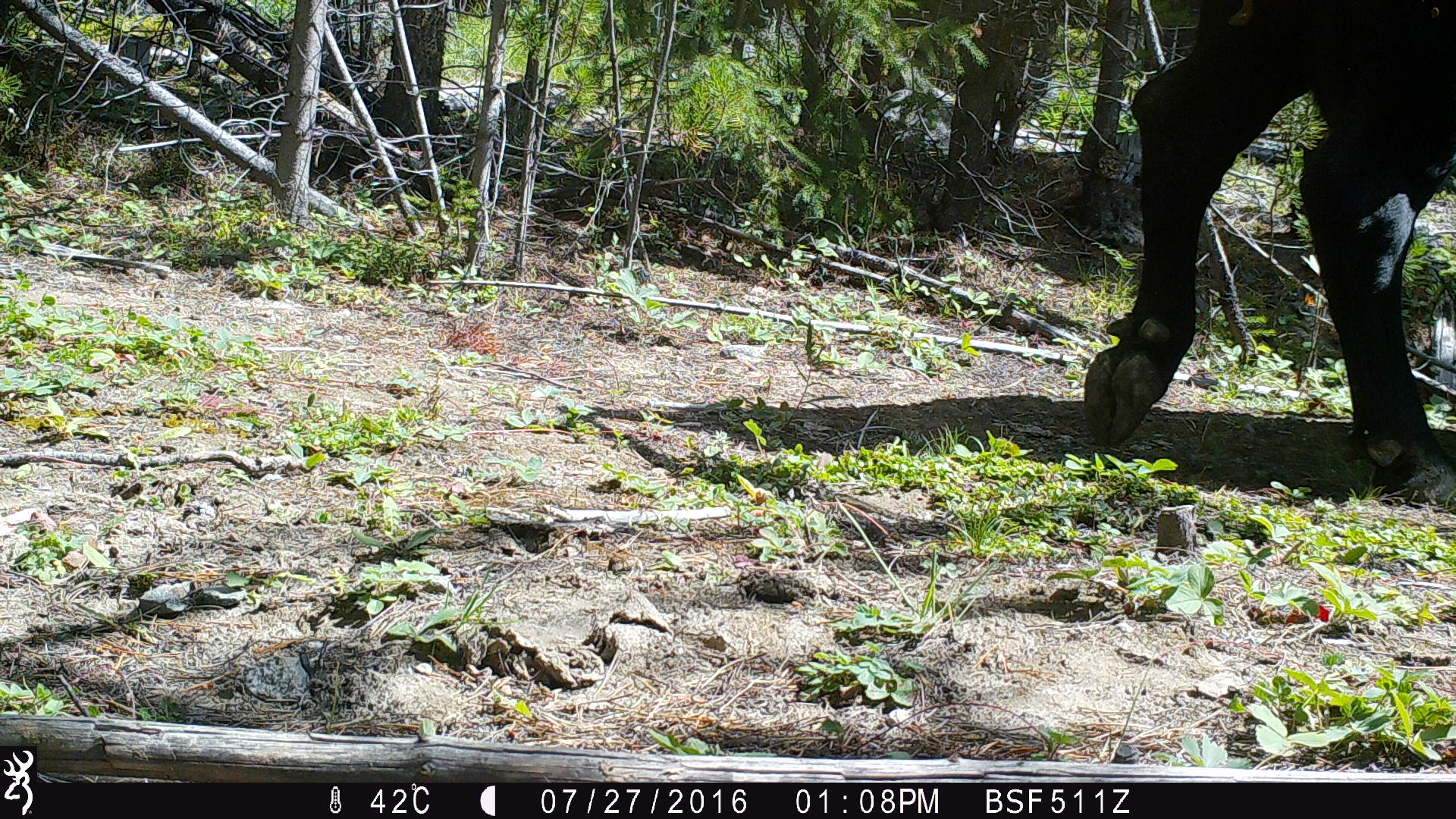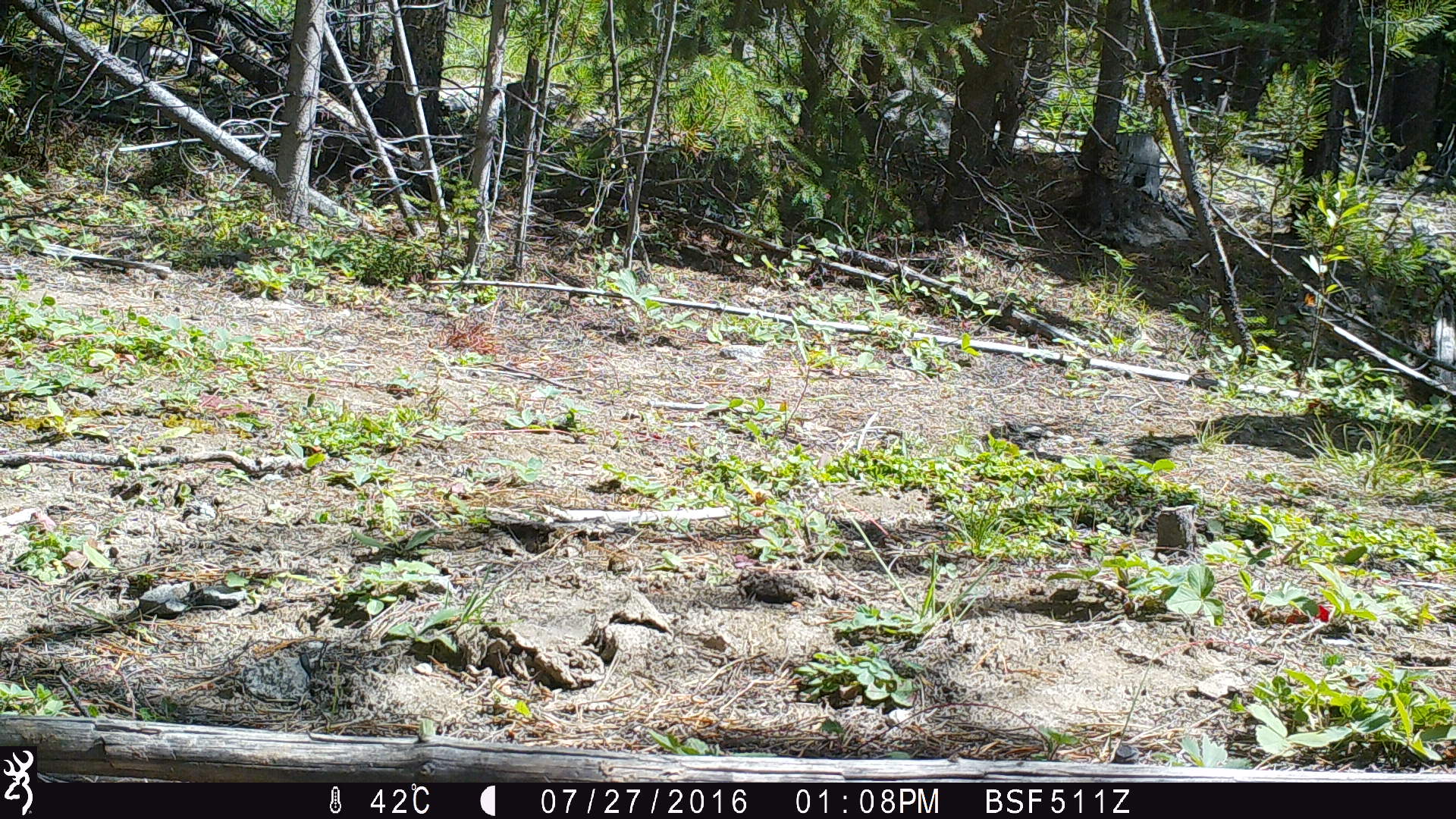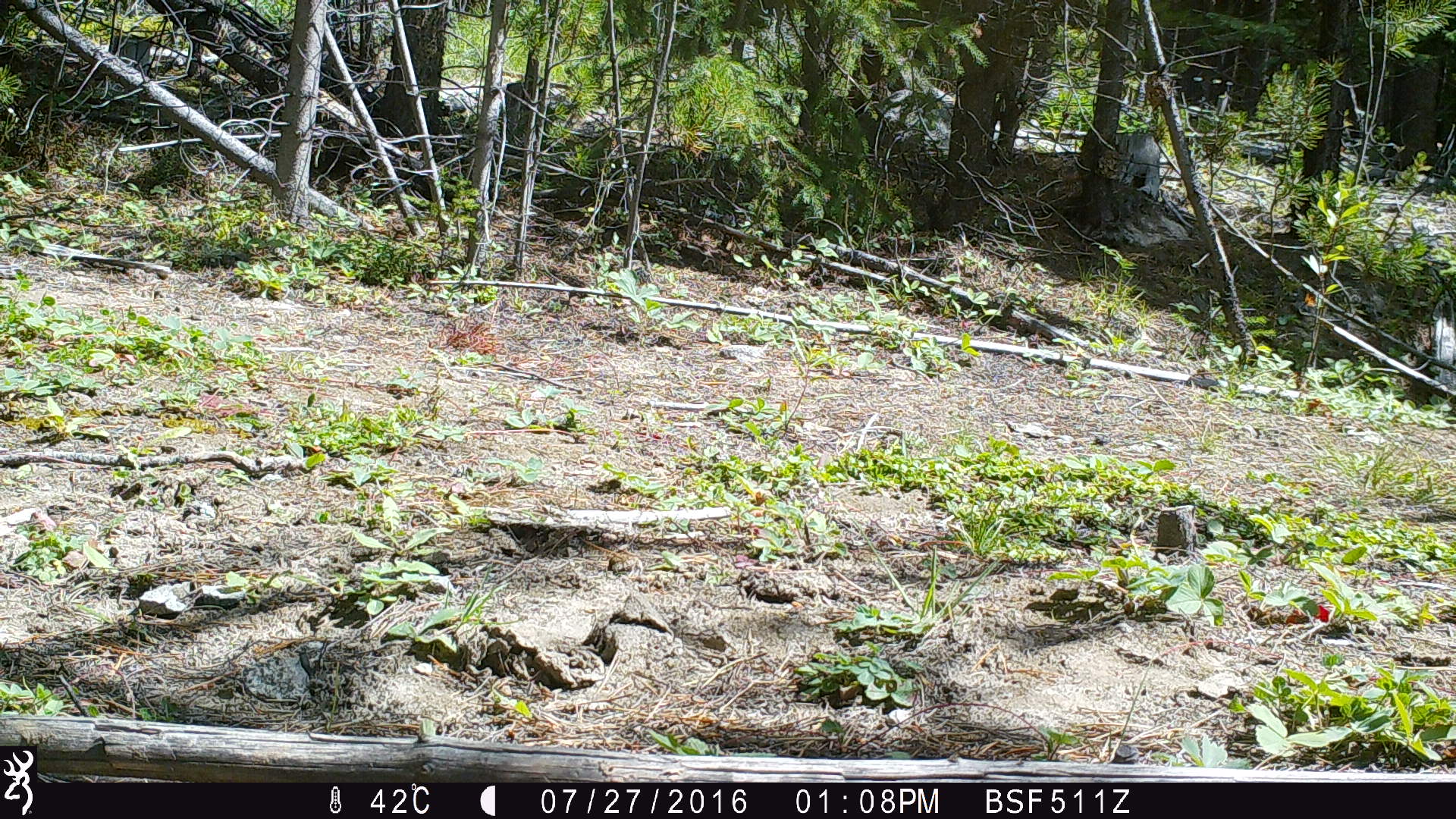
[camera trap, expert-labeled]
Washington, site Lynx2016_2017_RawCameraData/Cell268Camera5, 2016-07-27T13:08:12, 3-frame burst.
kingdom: Animalia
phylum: Chordata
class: Mammalia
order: Artiodactyla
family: Bovidae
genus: Bos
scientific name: Bos taurus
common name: domestic cattle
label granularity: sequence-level